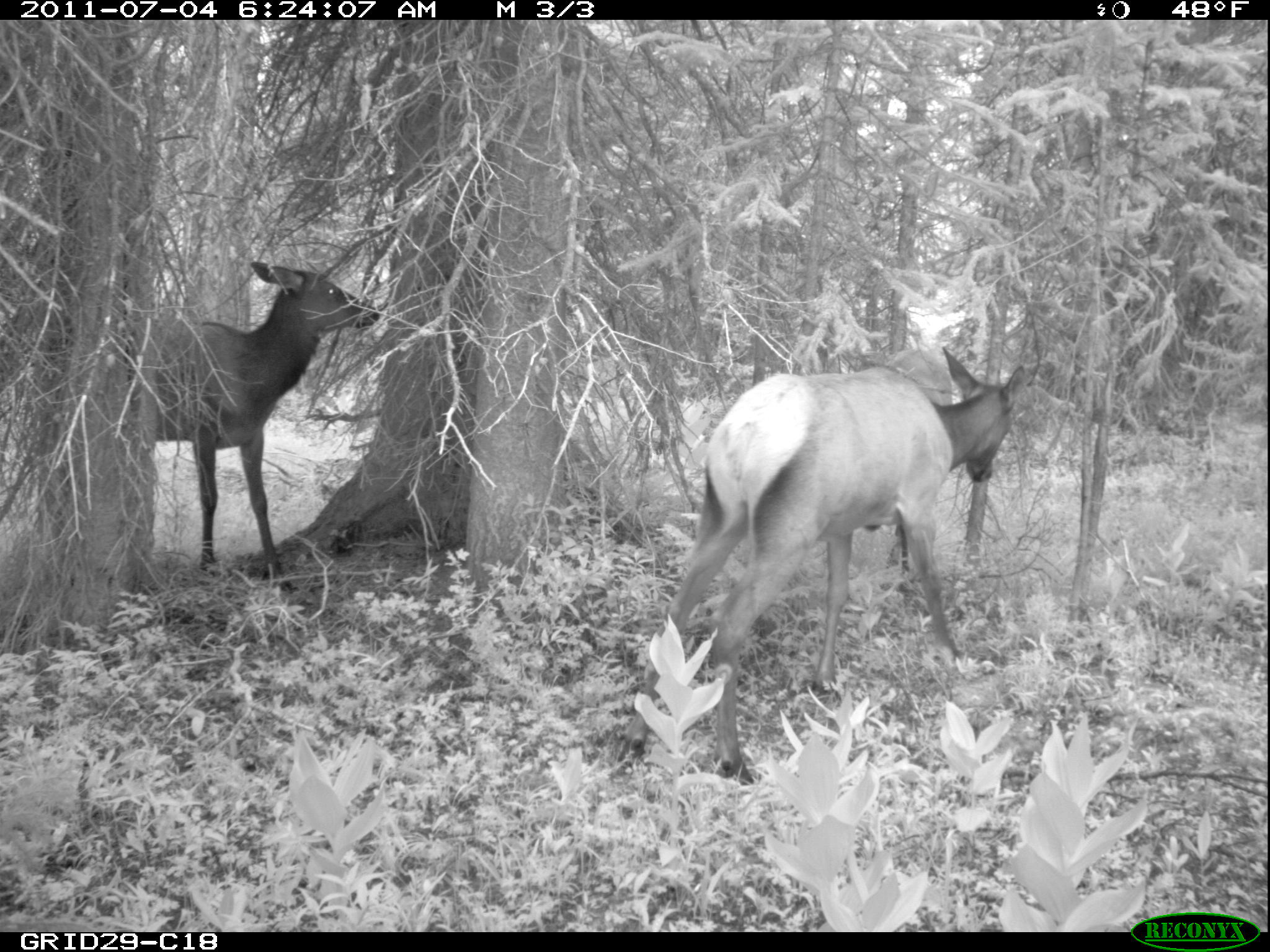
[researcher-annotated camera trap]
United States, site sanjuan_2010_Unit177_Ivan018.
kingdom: Animalia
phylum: Chordata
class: Mammalia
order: Artiodactyla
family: Cervidae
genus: Cervus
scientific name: Cervus elaphus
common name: red deer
Cervus elaphus (red deer).